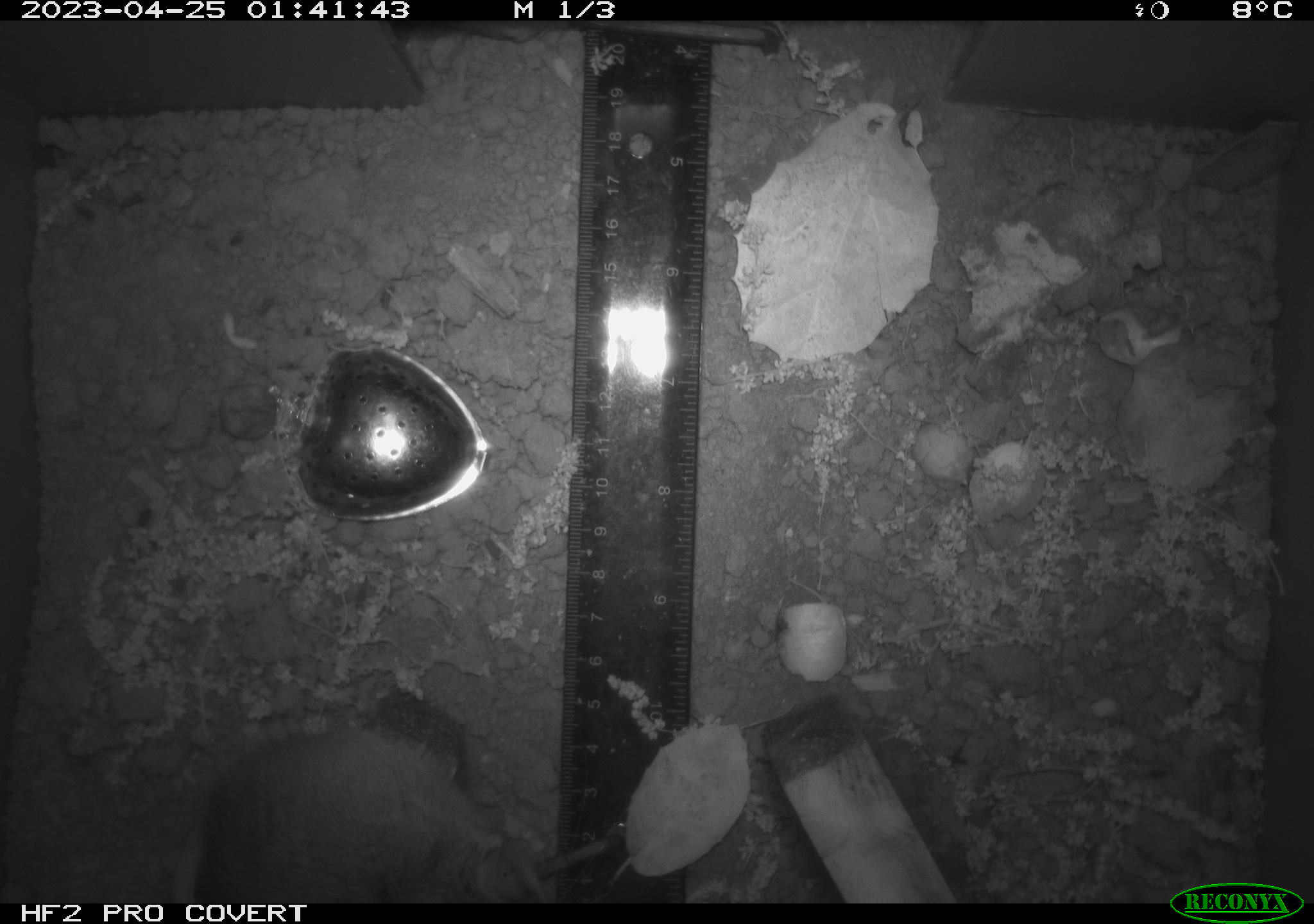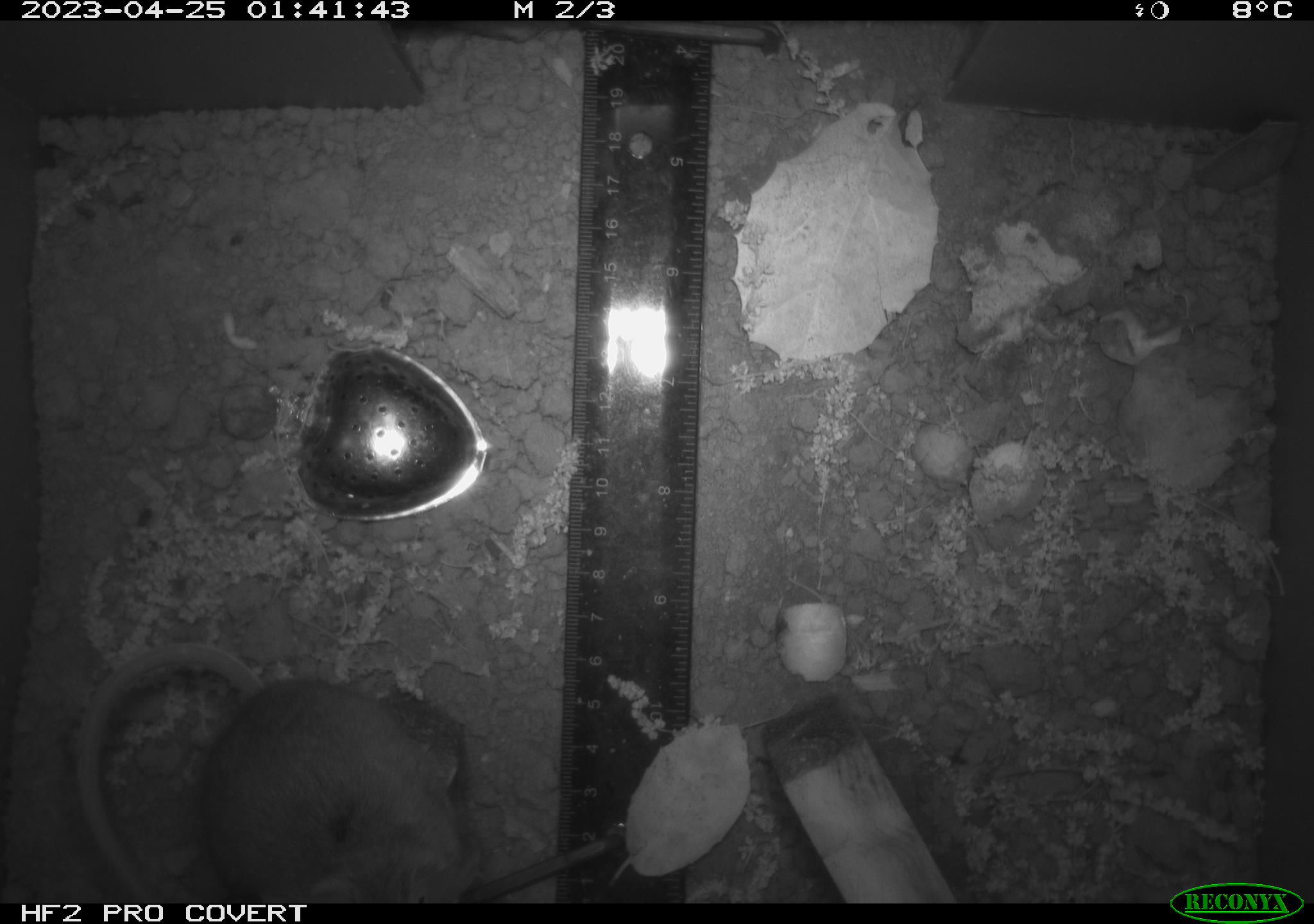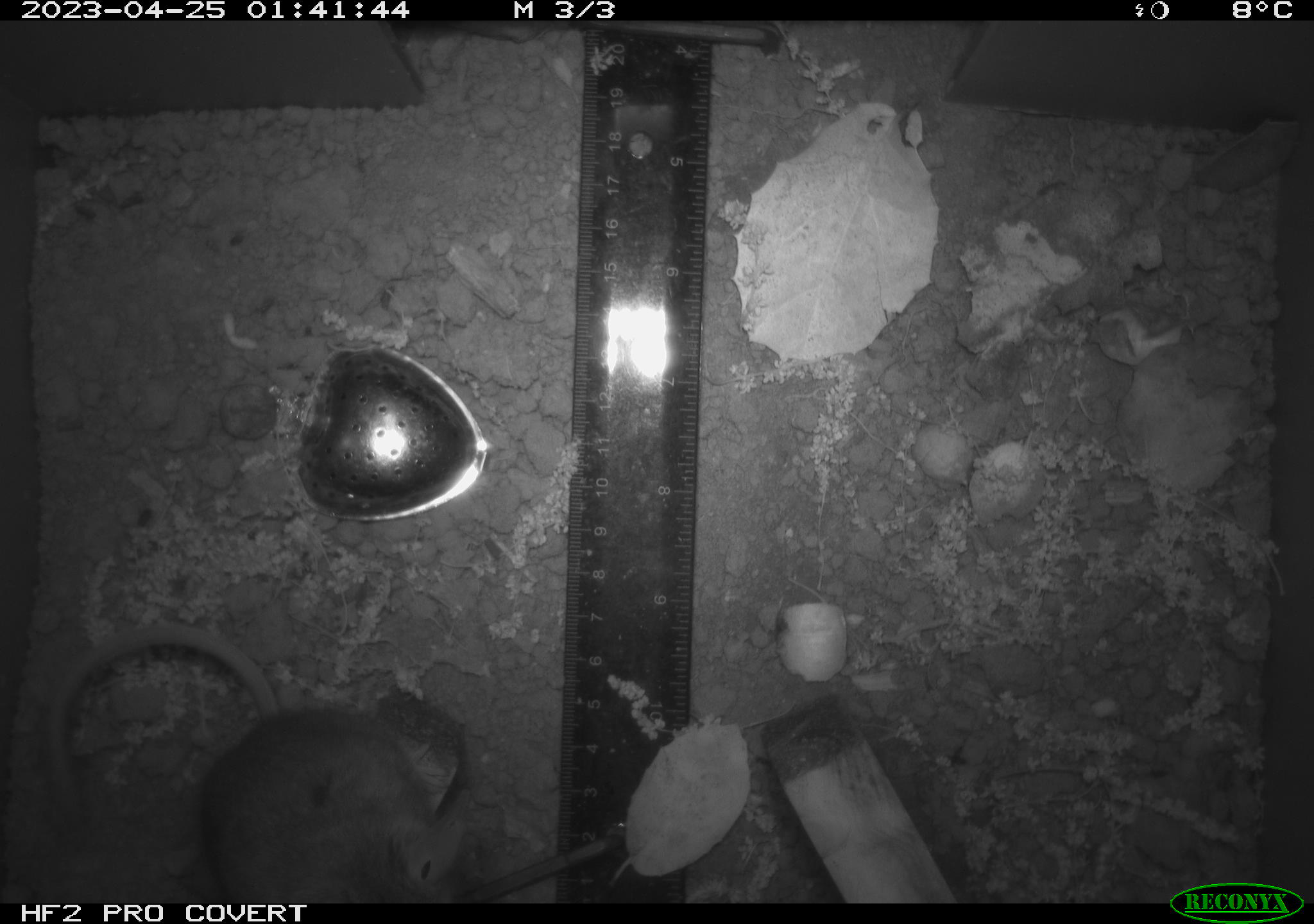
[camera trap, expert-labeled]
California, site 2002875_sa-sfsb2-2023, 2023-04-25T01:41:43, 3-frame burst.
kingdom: Animalia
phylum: Chordata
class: Mammalia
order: Rodentia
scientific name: Rodentia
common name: mouse species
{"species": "mouse species (Rodentia)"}